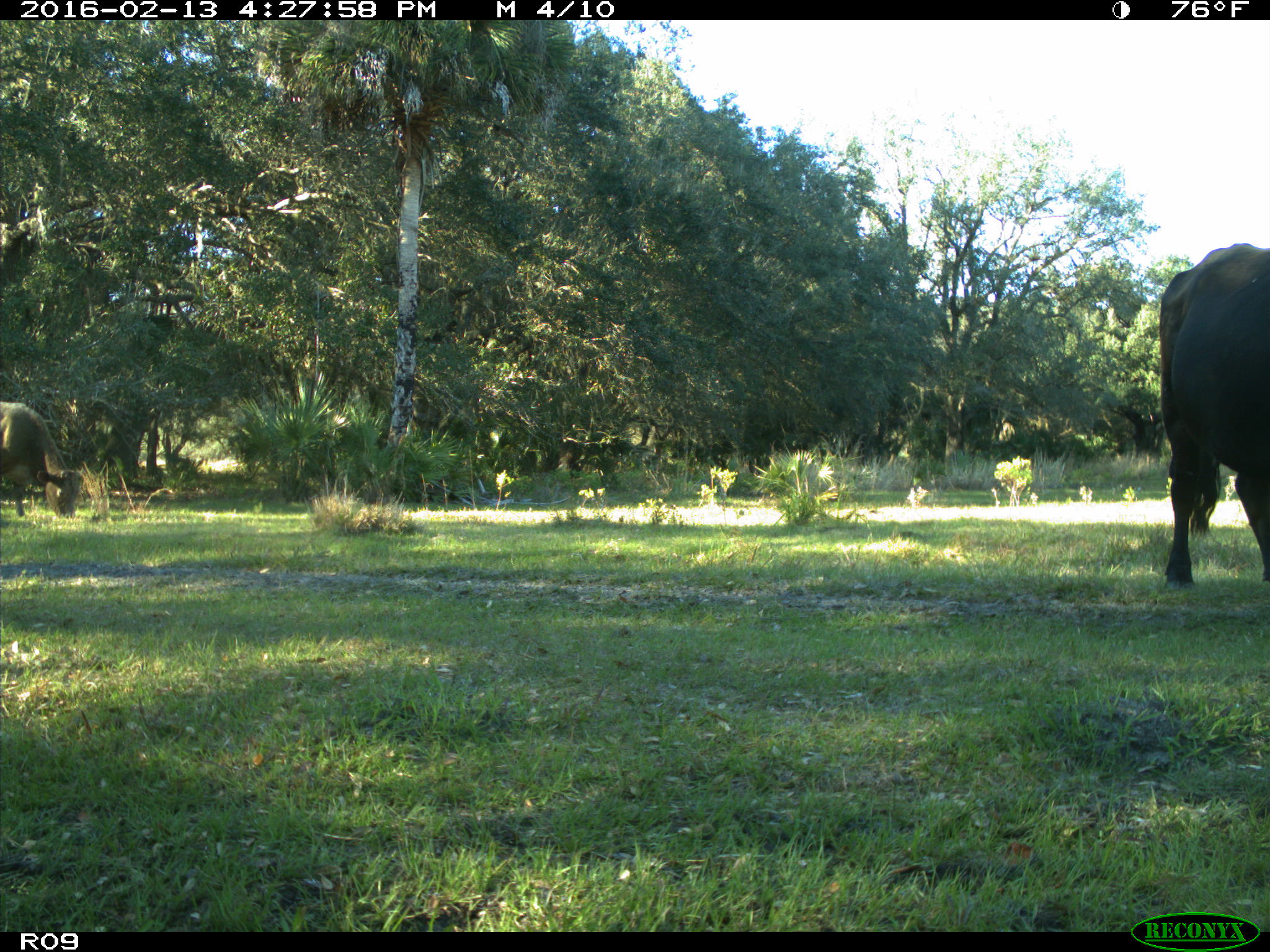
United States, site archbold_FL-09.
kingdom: Animalia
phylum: Chordata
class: Mammalia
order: Artiodactyla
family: Bovidae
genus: Bos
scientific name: Bos taurus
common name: domestic cow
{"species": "Bos taurus (domestic cow)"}